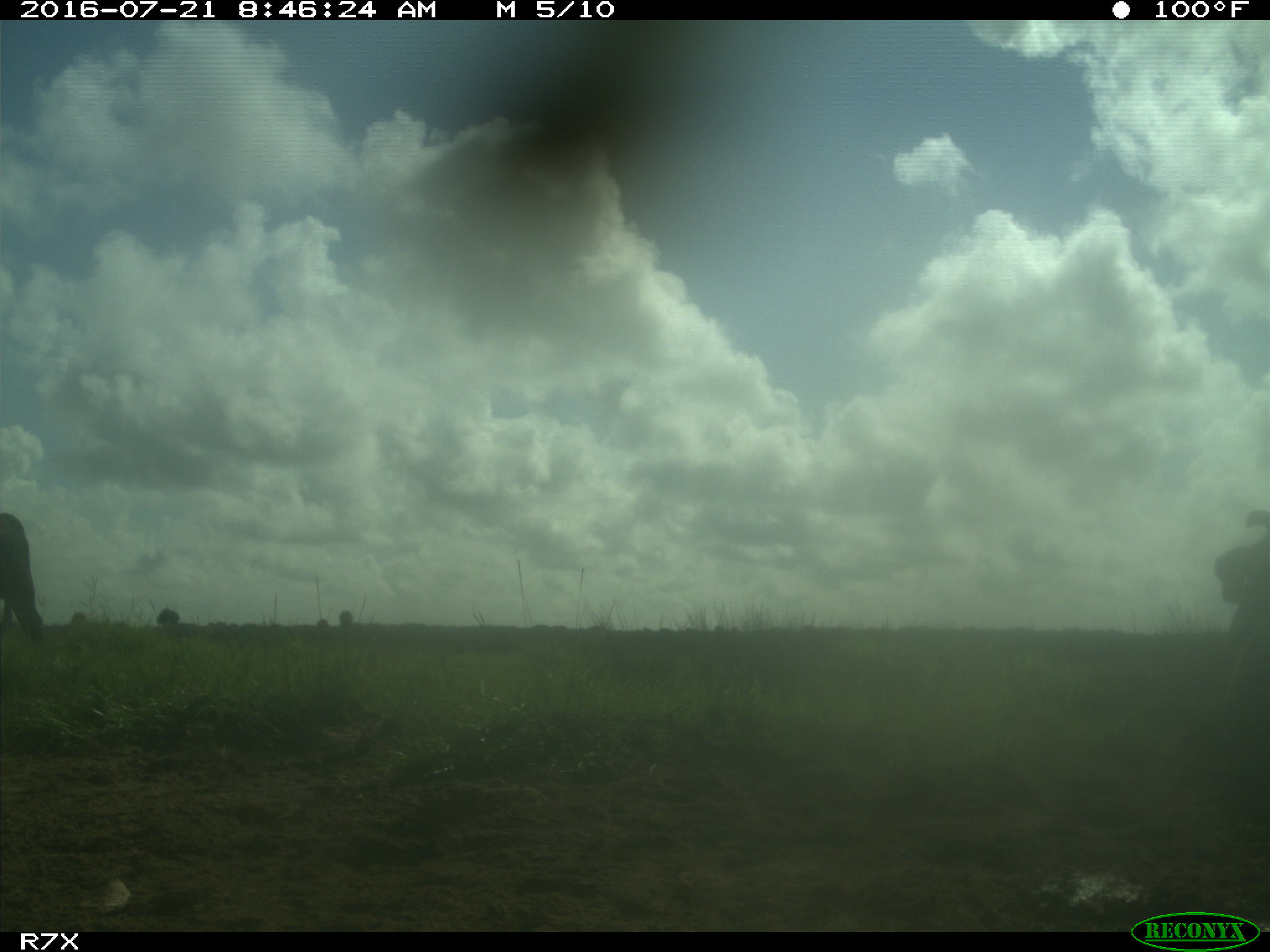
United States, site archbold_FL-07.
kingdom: Animalia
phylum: Chordata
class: Mammalia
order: Artiodactyla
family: Bovidae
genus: Bos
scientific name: Bos taurus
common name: domestic cow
Bos taurus (domestic cow).